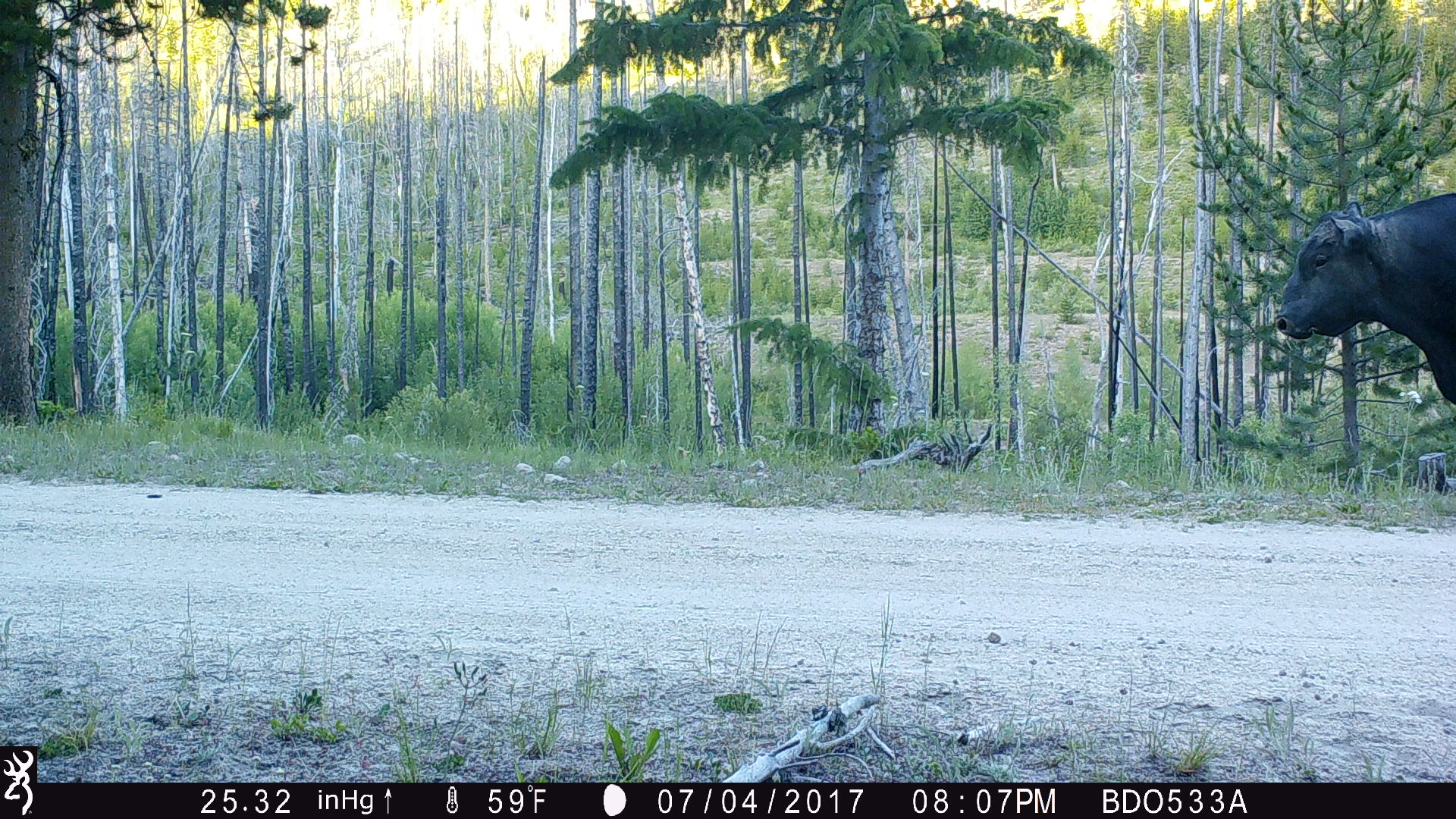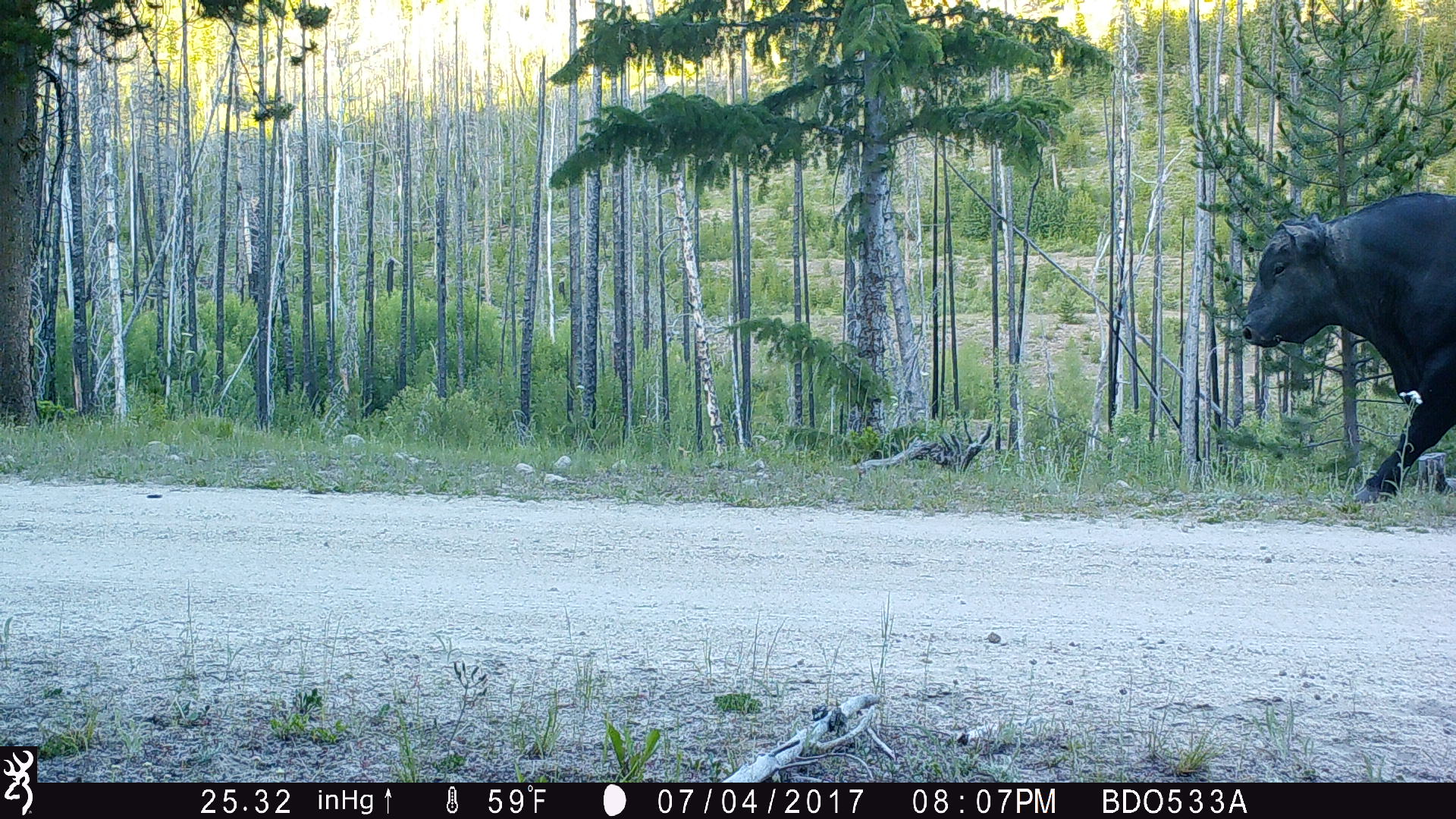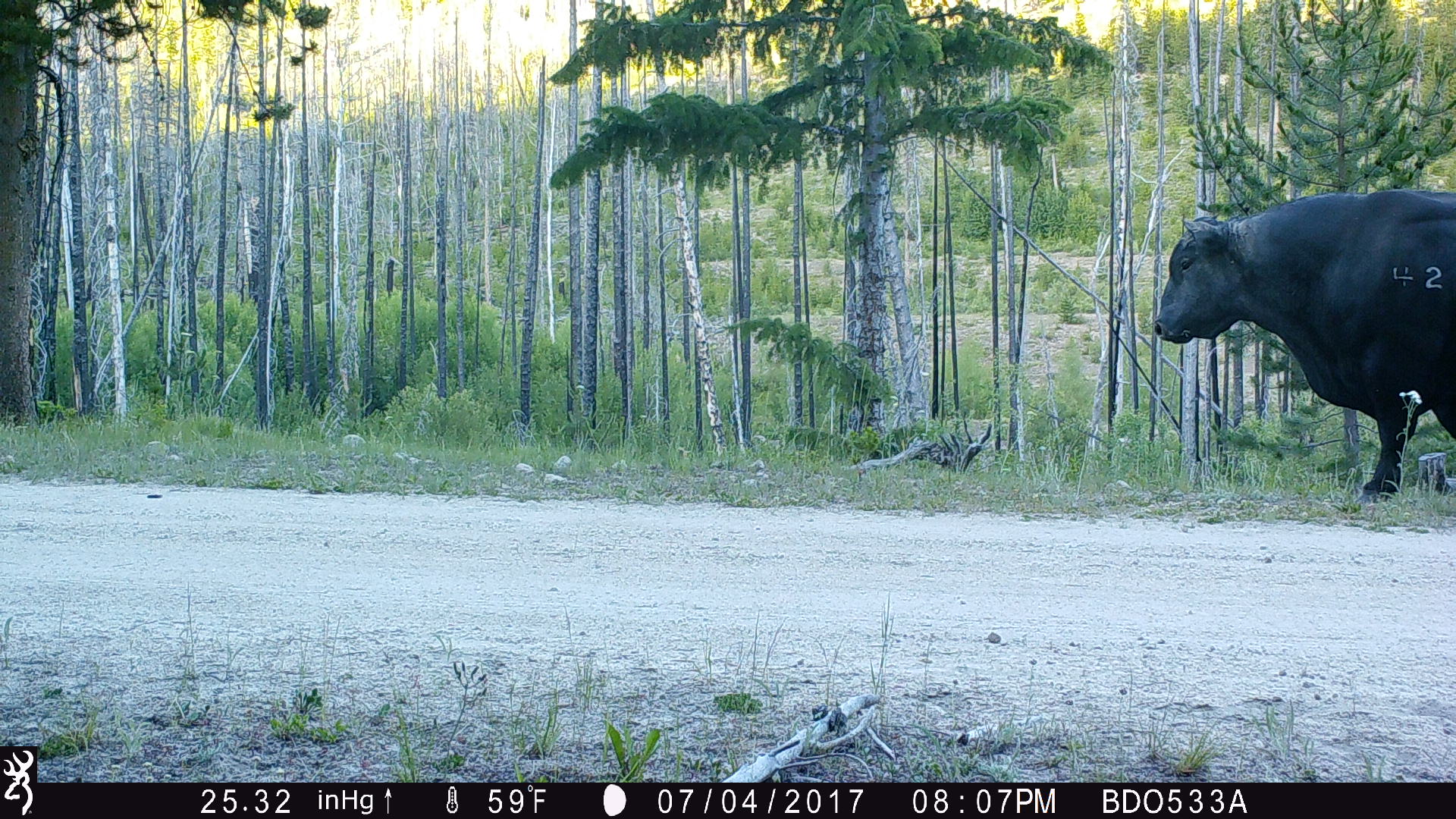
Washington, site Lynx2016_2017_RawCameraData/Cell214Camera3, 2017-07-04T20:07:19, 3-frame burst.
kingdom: Animalia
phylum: Chordata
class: Mammalia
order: Artiodactyla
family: Bovidae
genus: Bos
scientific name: Bos taurus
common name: domestic cattle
Domestic cattle (Bos taurus). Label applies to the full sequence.